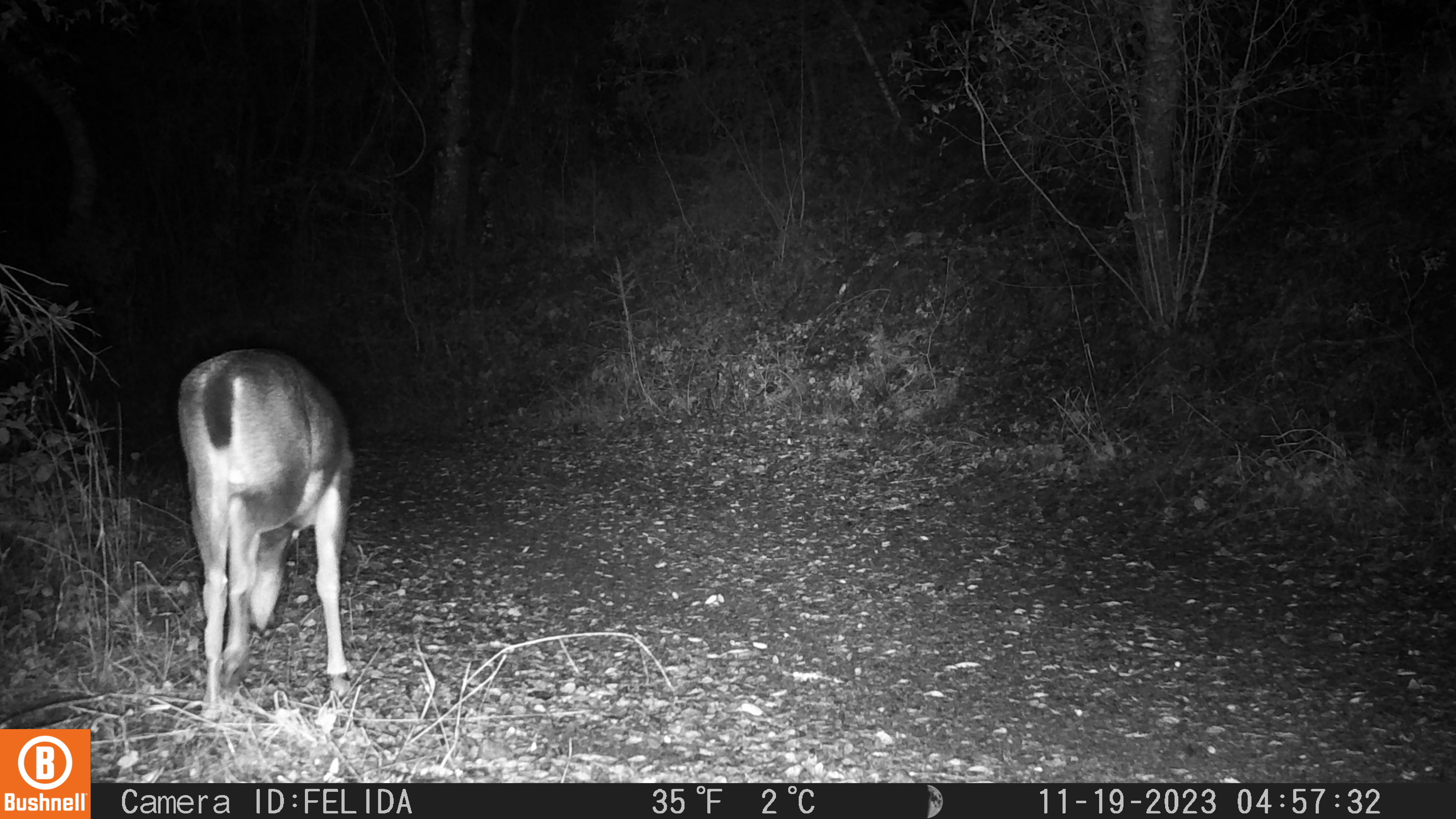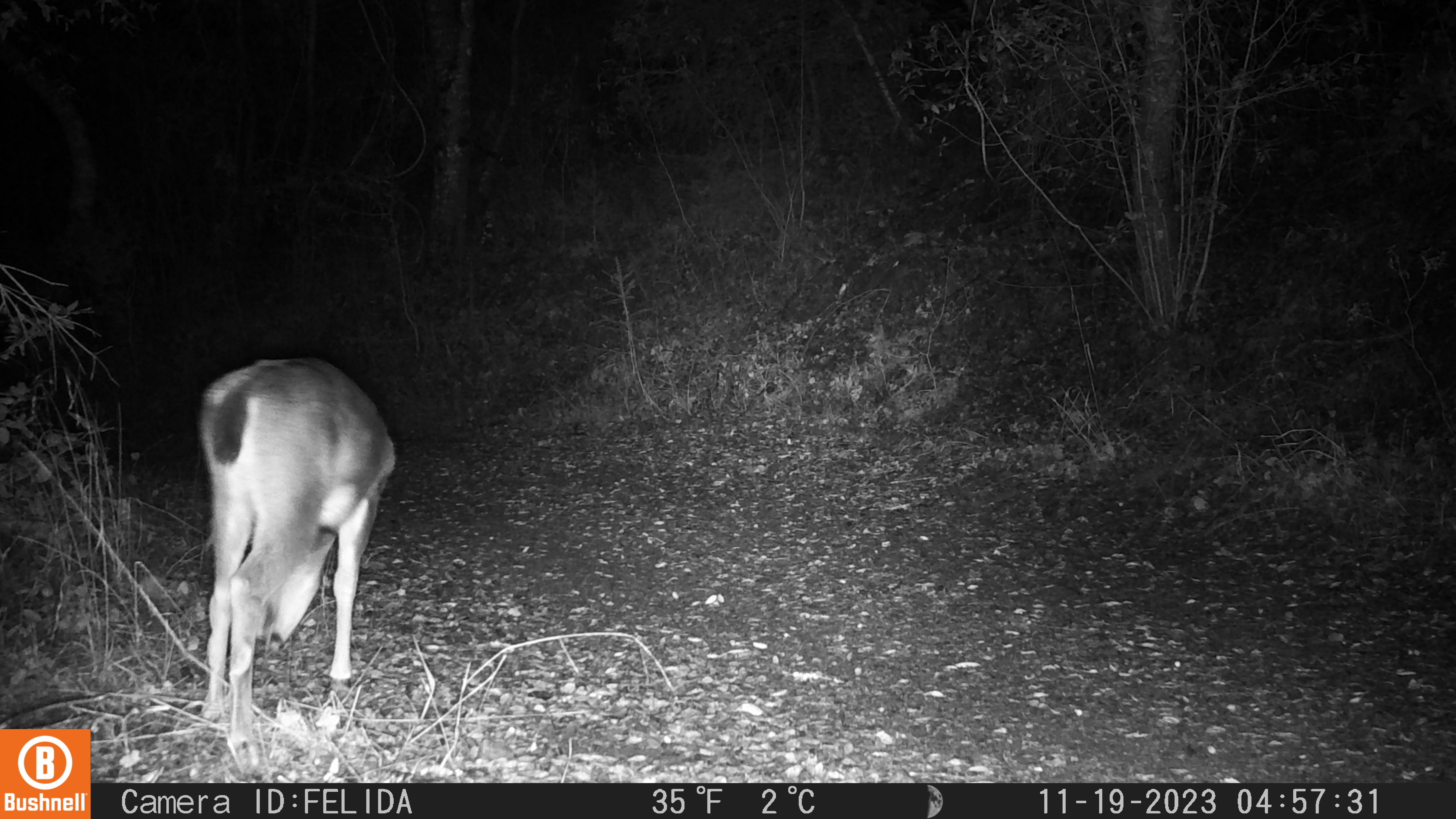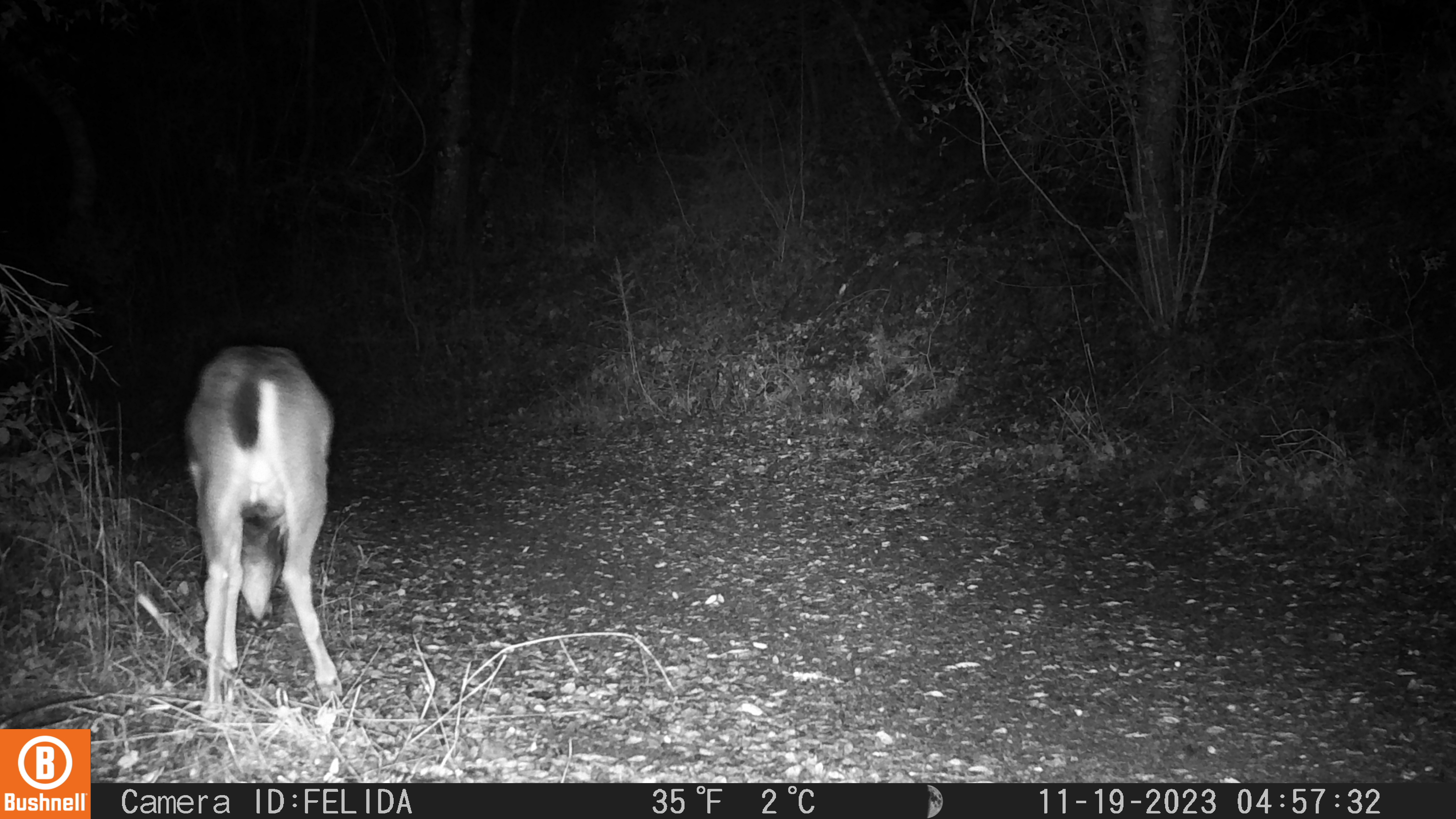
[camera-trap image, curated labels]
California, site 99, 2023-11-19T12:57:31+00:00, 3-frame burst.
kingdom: Animalia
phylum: Chordata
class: Mammalia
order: Artiodactyla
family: Cervidae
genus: Odocoileus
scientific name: Odocoileus hemionus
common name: mule deer